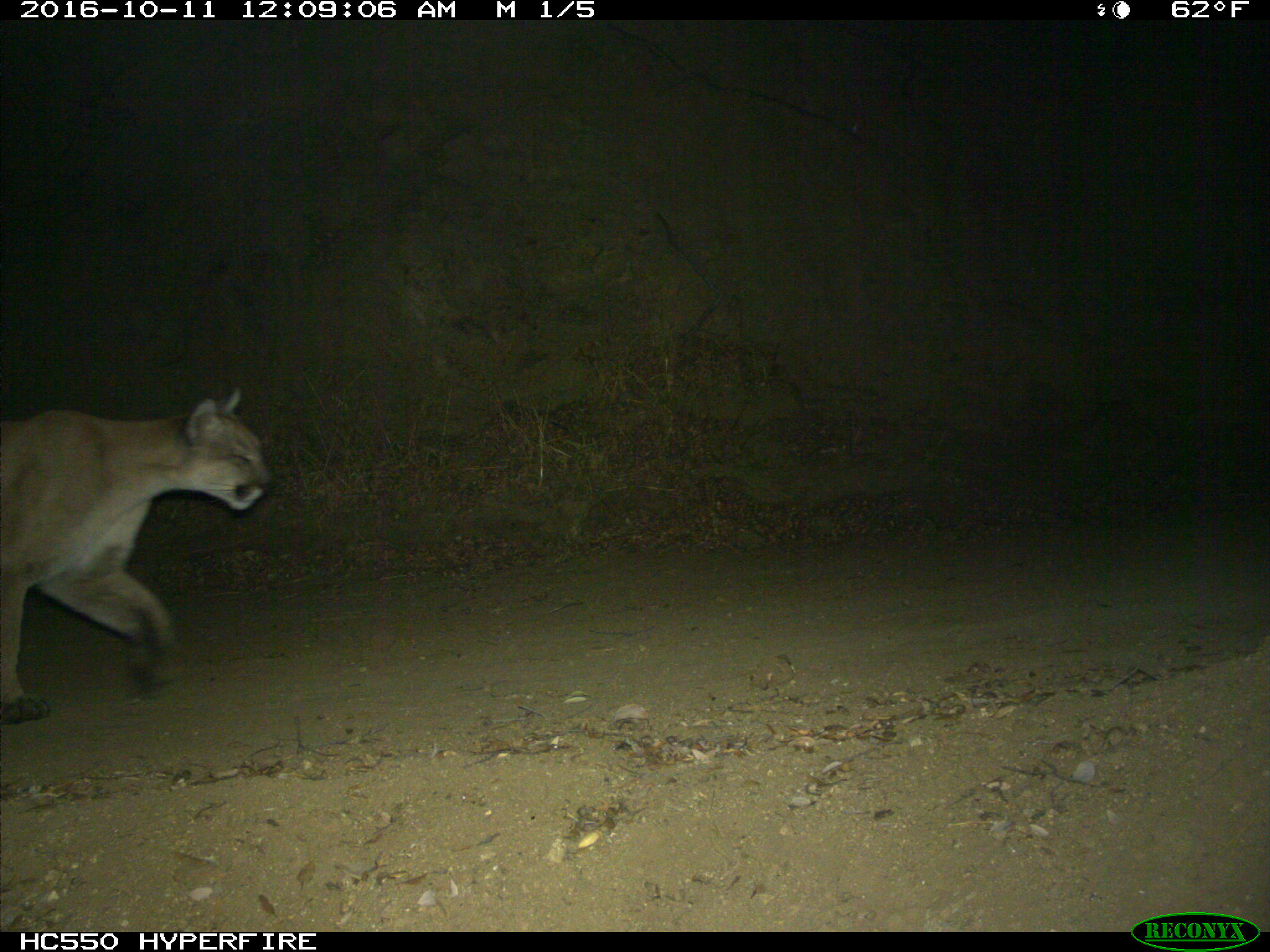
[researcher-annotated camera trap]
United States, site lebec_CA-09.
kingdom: Animalia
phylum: Chordata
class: Mammalia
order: Carnivora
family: Felidae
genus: Puma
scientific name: Puma concolor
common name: mountain lion